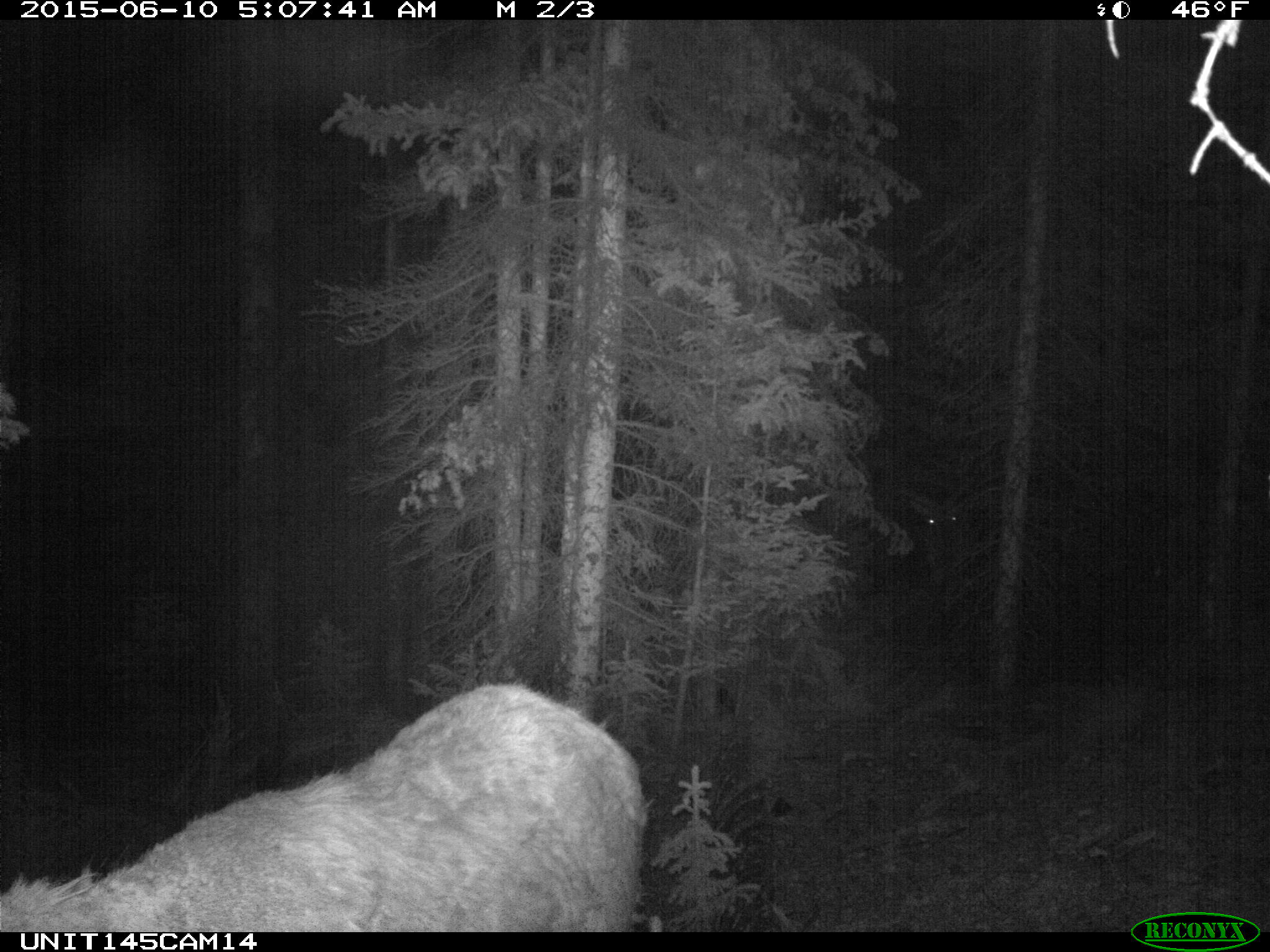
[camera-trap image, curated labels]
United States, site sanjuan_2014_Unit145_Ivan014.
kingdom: Animalia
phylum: Chordata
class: Mammalia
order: Artiodactyla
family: Cervidae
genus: Cervus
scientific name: Cervus elaphus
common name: red deer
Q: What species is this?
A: Cervus elaphus (red deer).